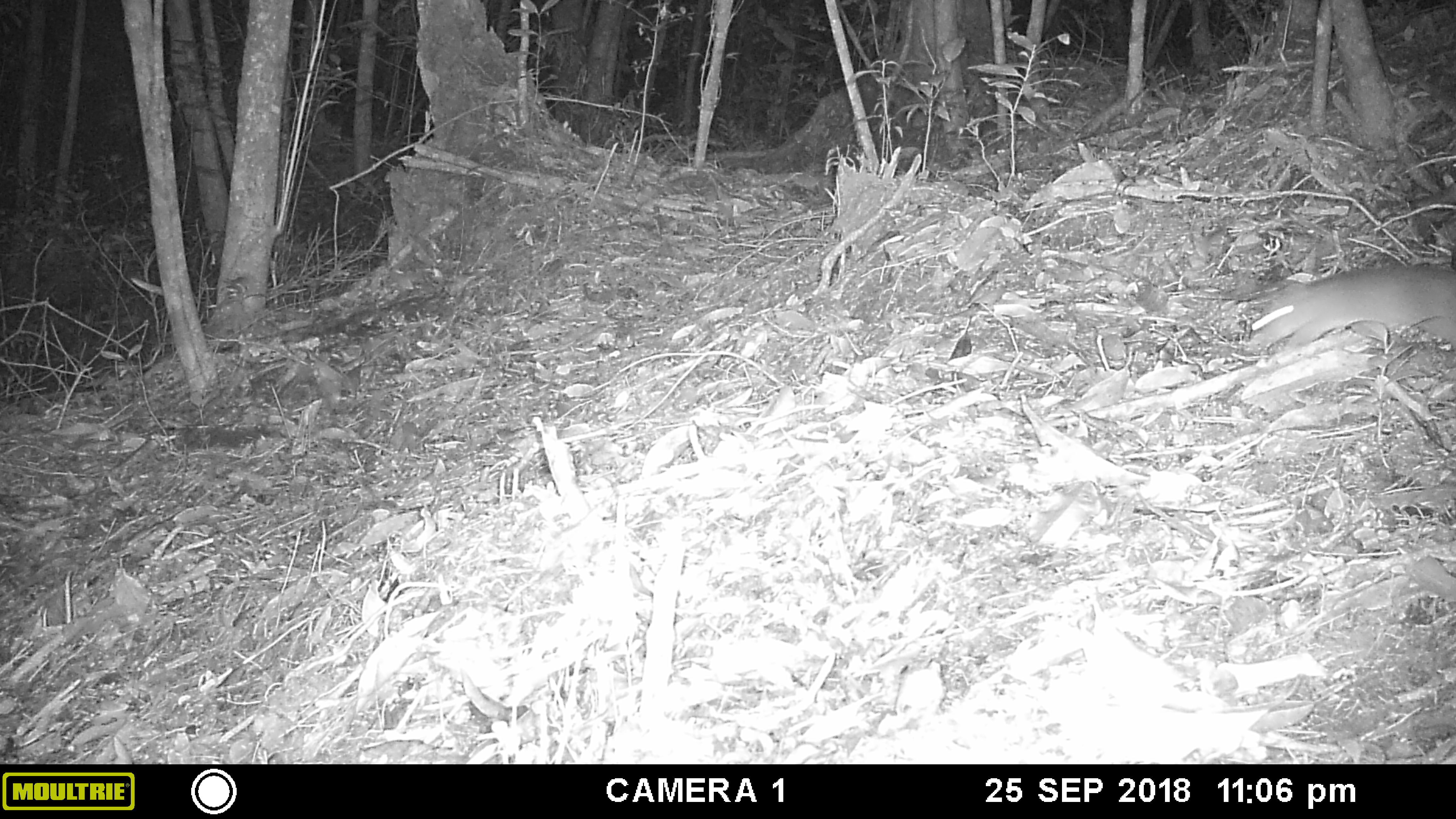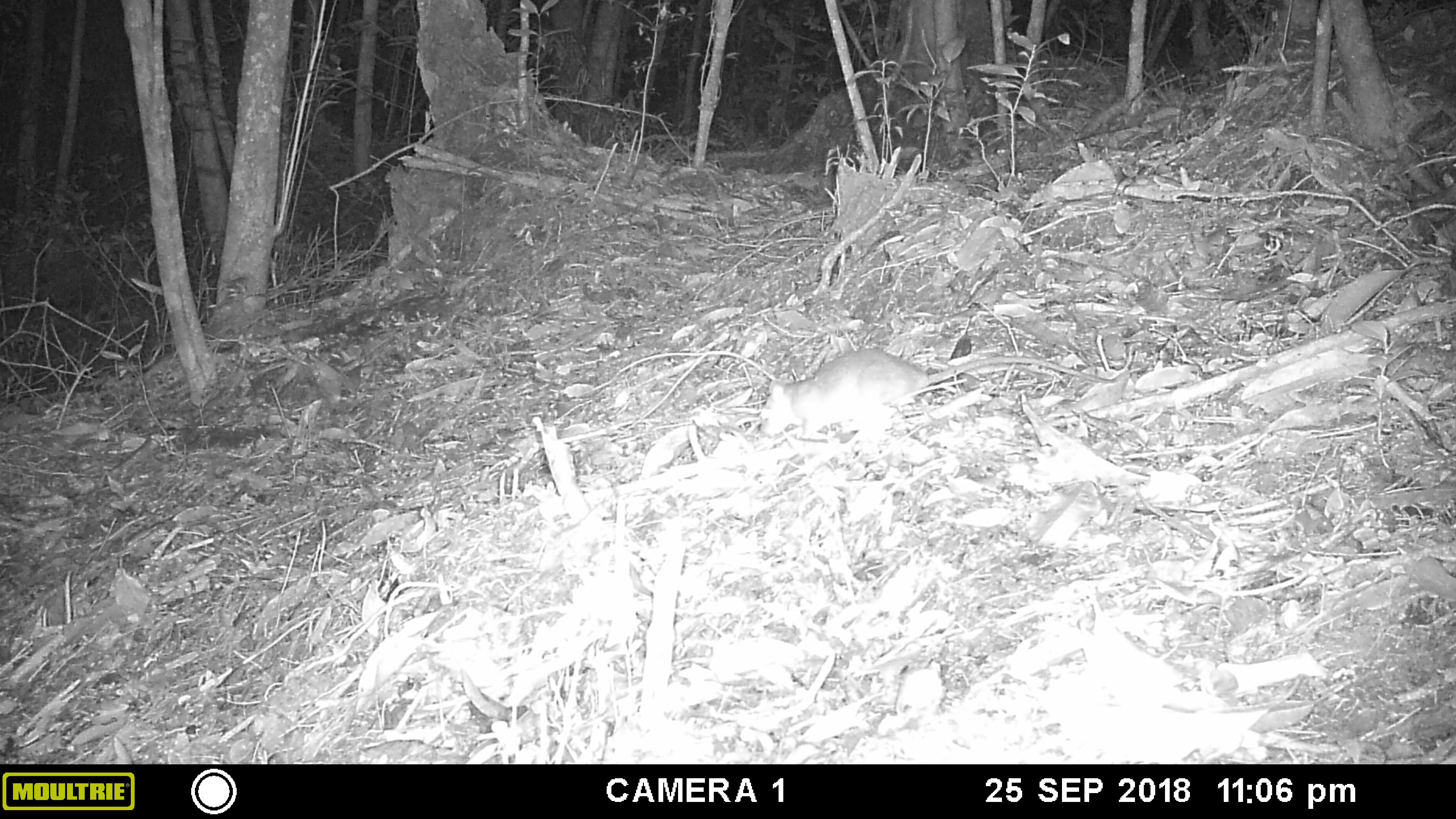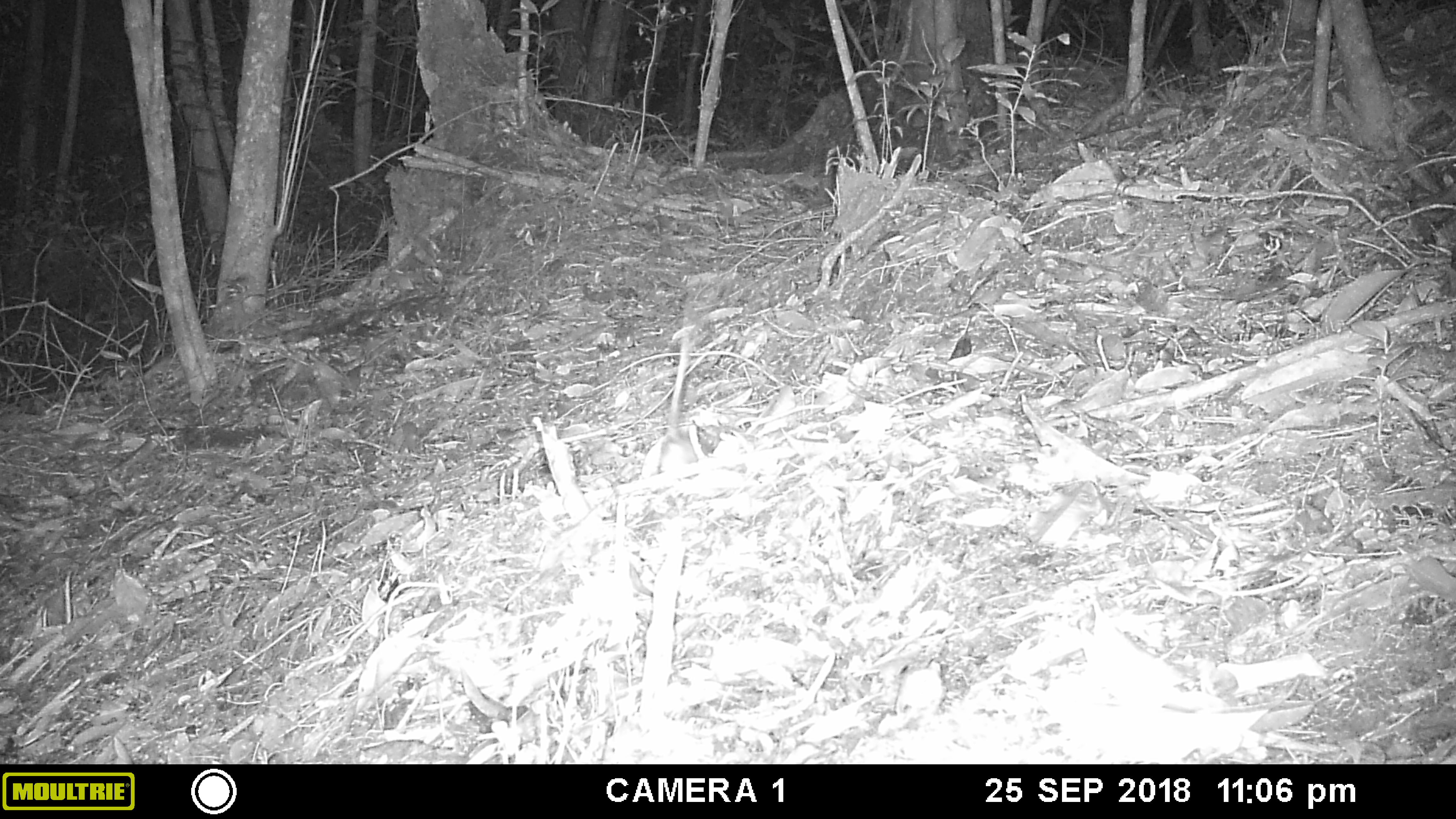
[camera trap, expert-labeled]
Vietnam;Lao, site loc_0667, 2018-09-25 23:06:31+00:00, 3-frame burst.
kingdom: Animalia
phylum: Chordata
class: Mammalia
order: Rodentia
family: Muridae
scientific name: Muridae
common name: old-world mice and rats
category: unidentified murid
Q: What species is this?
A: Unidentified murid (old-world mice and rats) (Muridae).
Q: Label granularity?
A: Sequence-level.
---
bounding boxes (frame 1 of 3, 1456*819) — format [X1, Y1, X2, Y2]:
unidentified murid: [1248, 262, 1454, 348]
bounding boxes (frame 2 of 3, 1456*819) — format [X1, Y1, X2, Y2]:
unidentified murid: [757, 347, 1115, 439]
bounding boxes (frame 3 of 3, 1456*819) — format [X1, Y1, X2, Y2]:
unidentified murid: [639, 329, 717, 479]